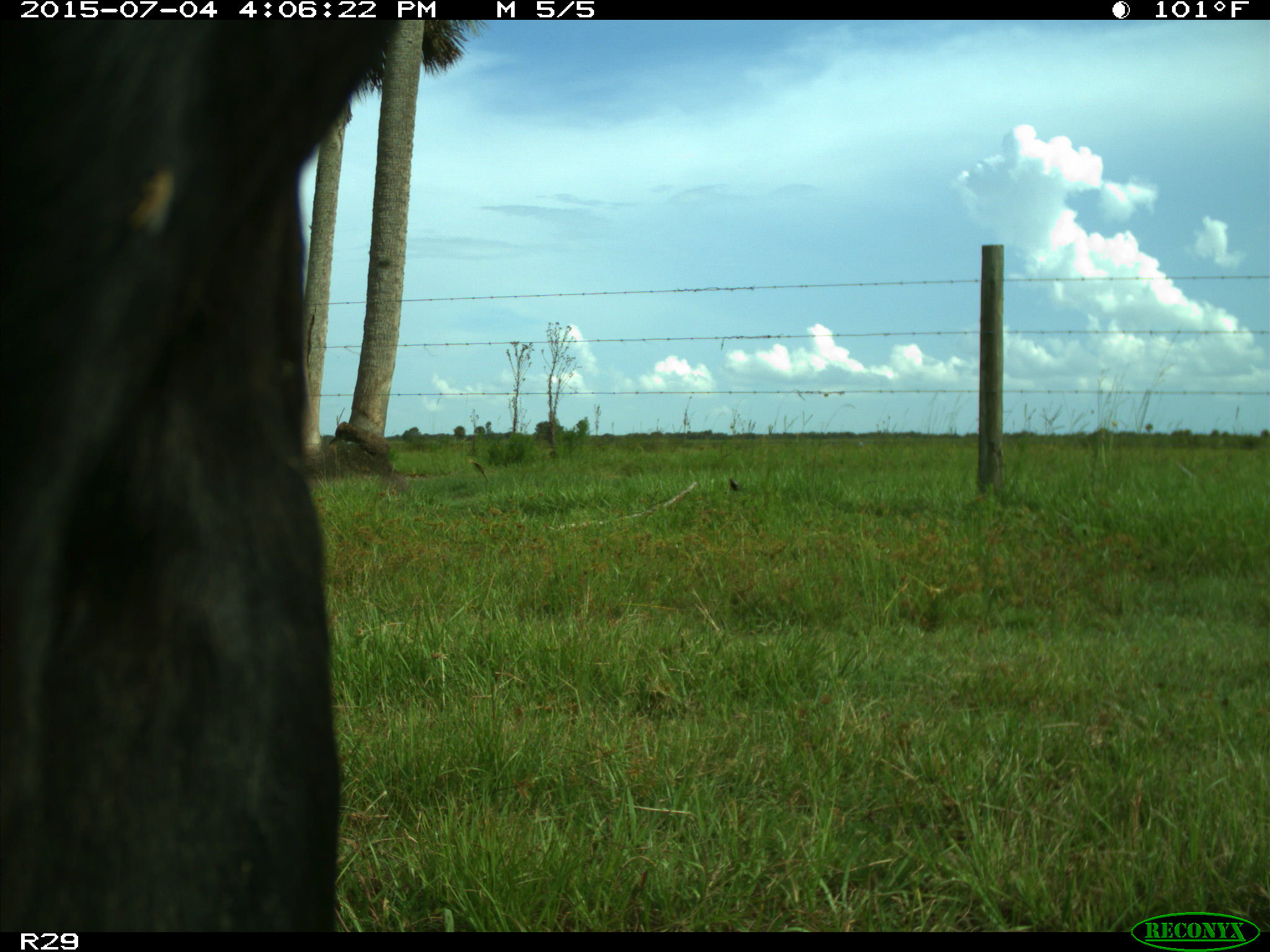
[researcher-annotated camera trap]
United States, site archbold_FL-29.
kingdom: Animalia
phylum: Chordata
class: Mammalia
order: Artiodactyla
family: Bovidae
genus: Bos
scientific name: Bos taurus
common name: domestic cow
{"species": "Bos taurus (domestic cow)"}